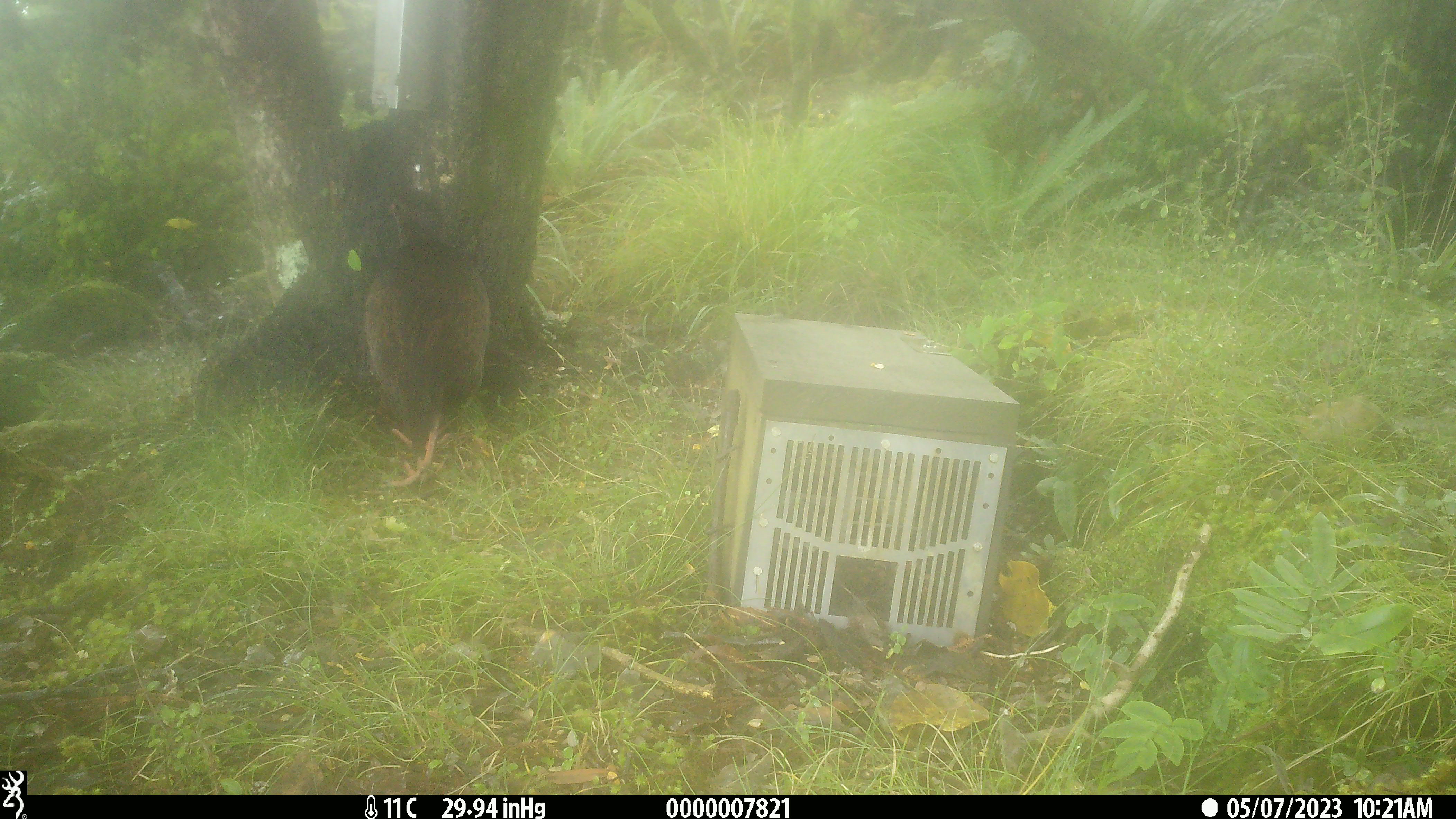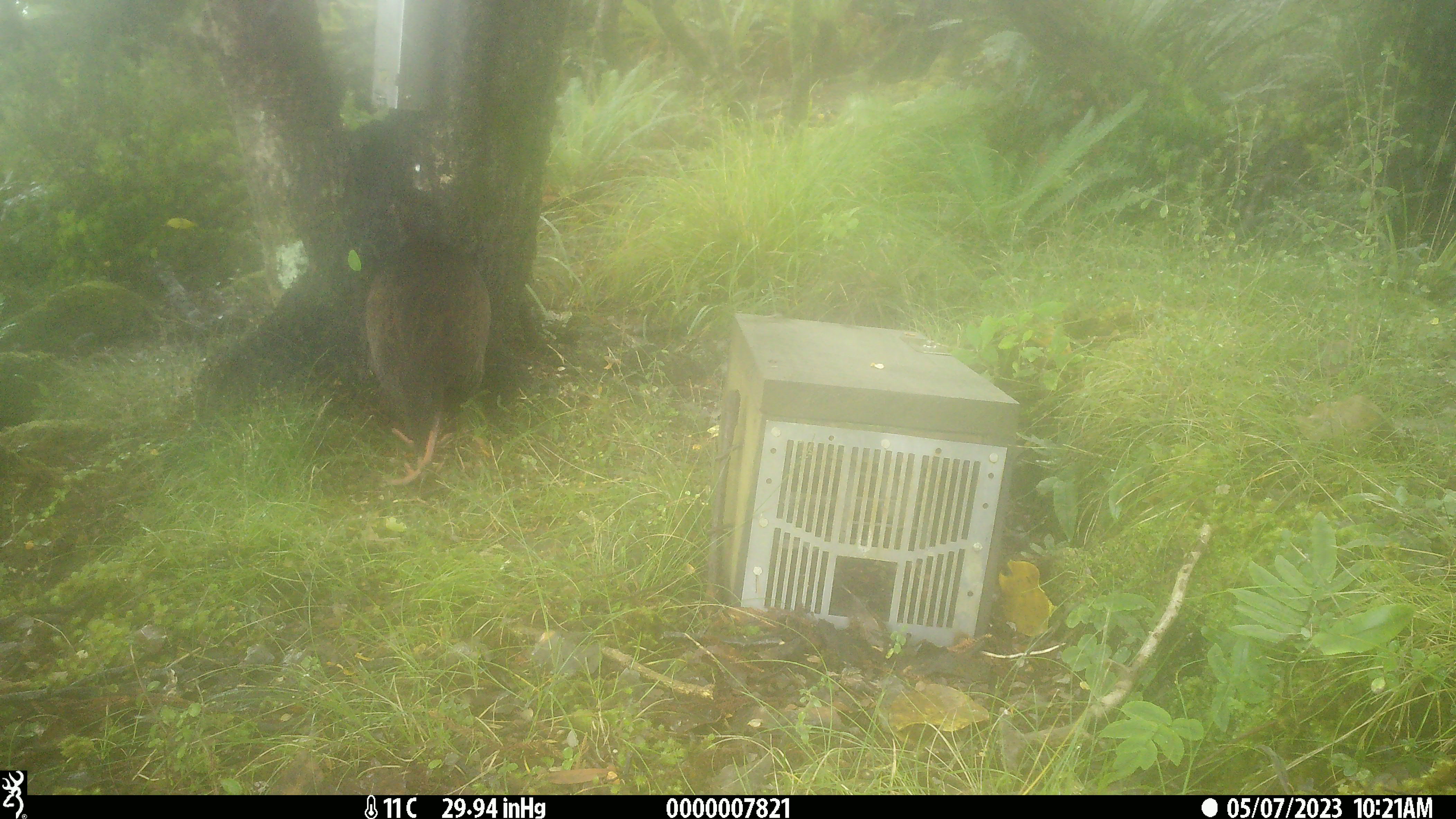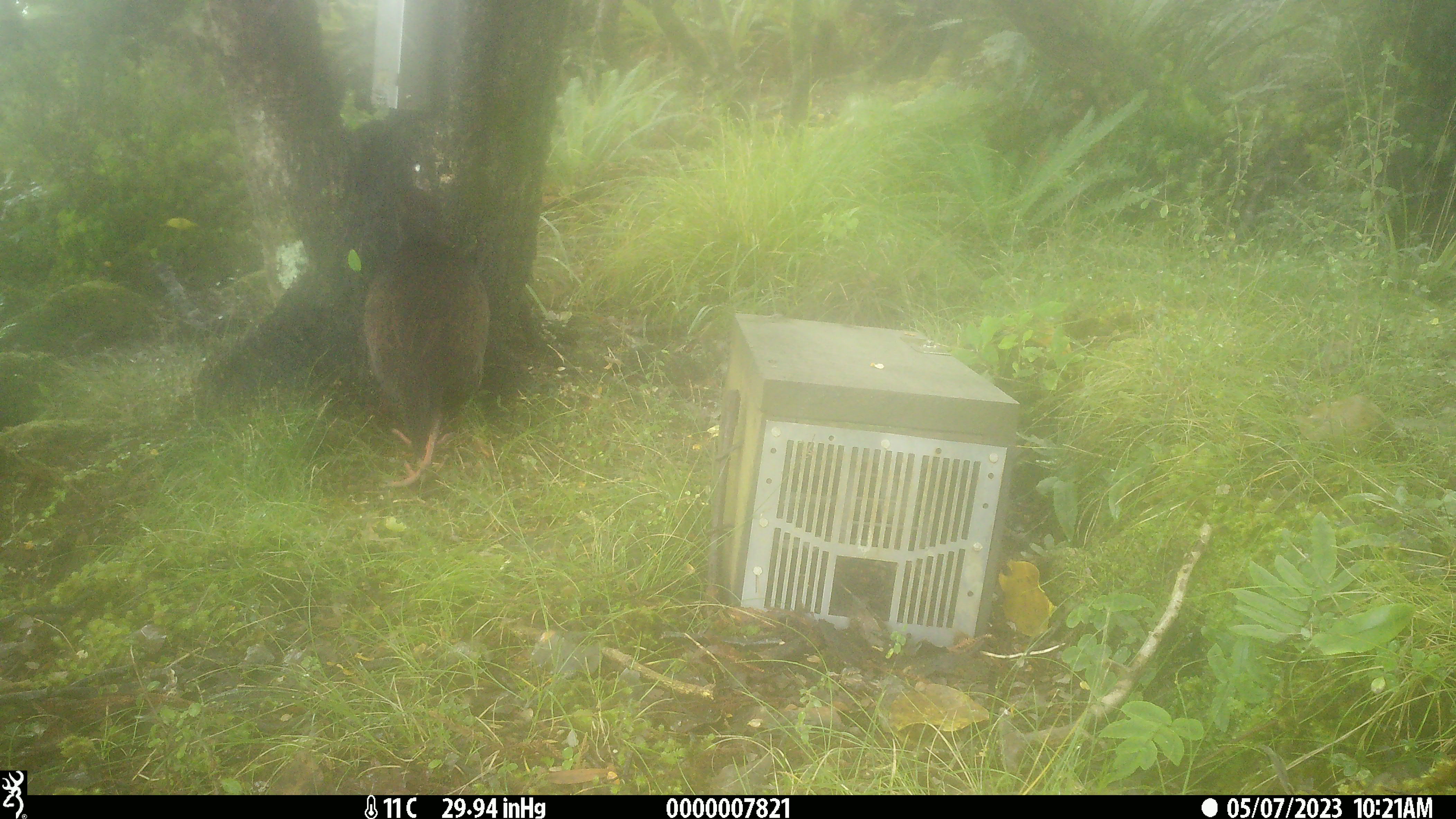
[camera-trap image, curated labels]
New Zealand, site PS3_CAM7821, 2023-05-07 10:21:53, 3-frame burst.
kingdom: Animalia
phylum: Chordata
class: Aves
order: Gruiformes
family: Rallidae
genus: Gallirallus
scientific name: Gallirallus australis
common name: weka